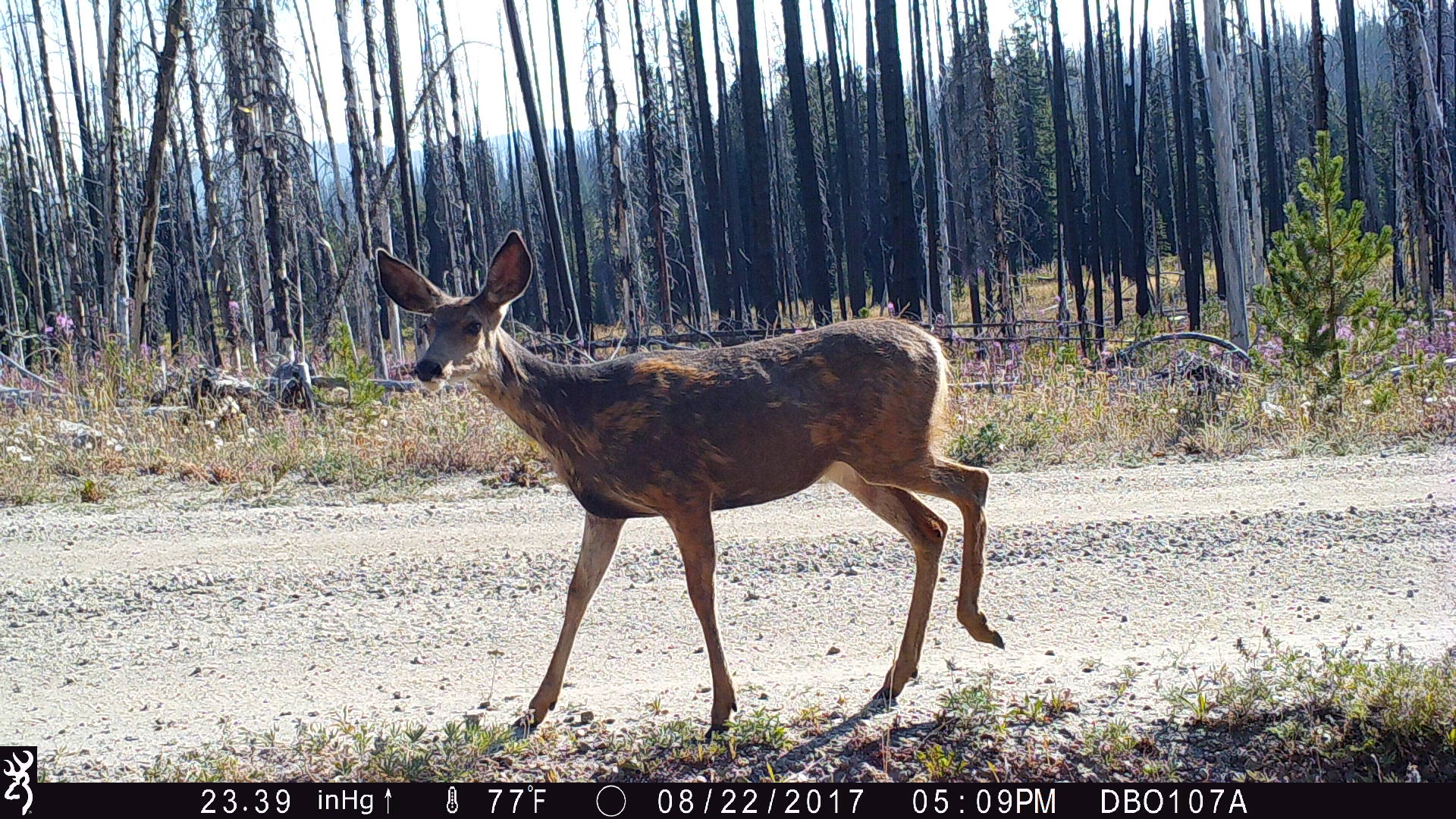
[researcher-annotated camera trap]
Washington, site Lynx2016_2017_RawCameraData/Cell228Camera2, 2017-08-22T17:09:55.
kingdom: Animalia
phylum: Chordata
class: Mammalia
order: Artiodactyla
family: Cervidae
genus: Odocoileus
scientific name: Odocoileus hemionus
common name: mule deer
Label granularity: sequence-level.